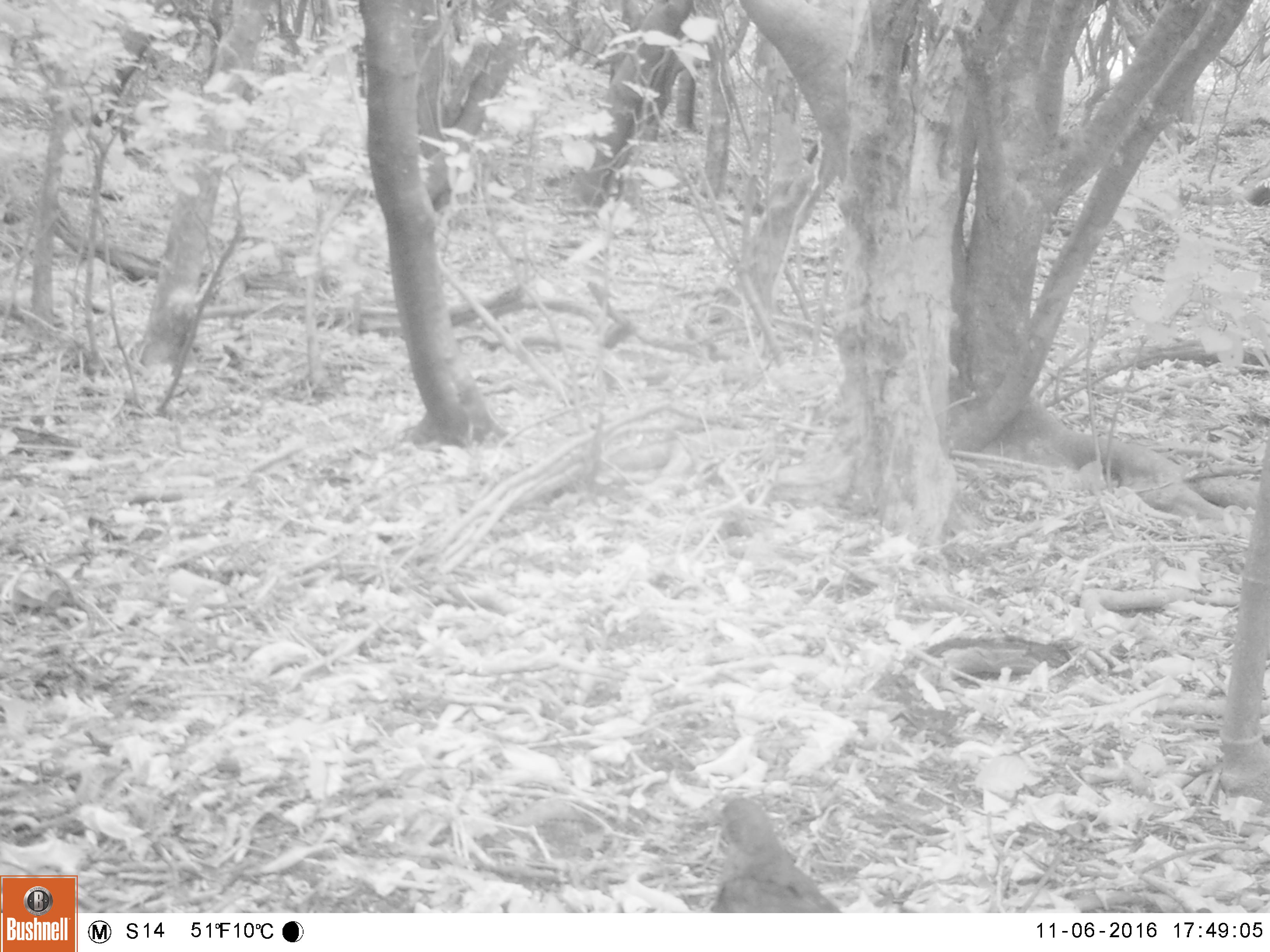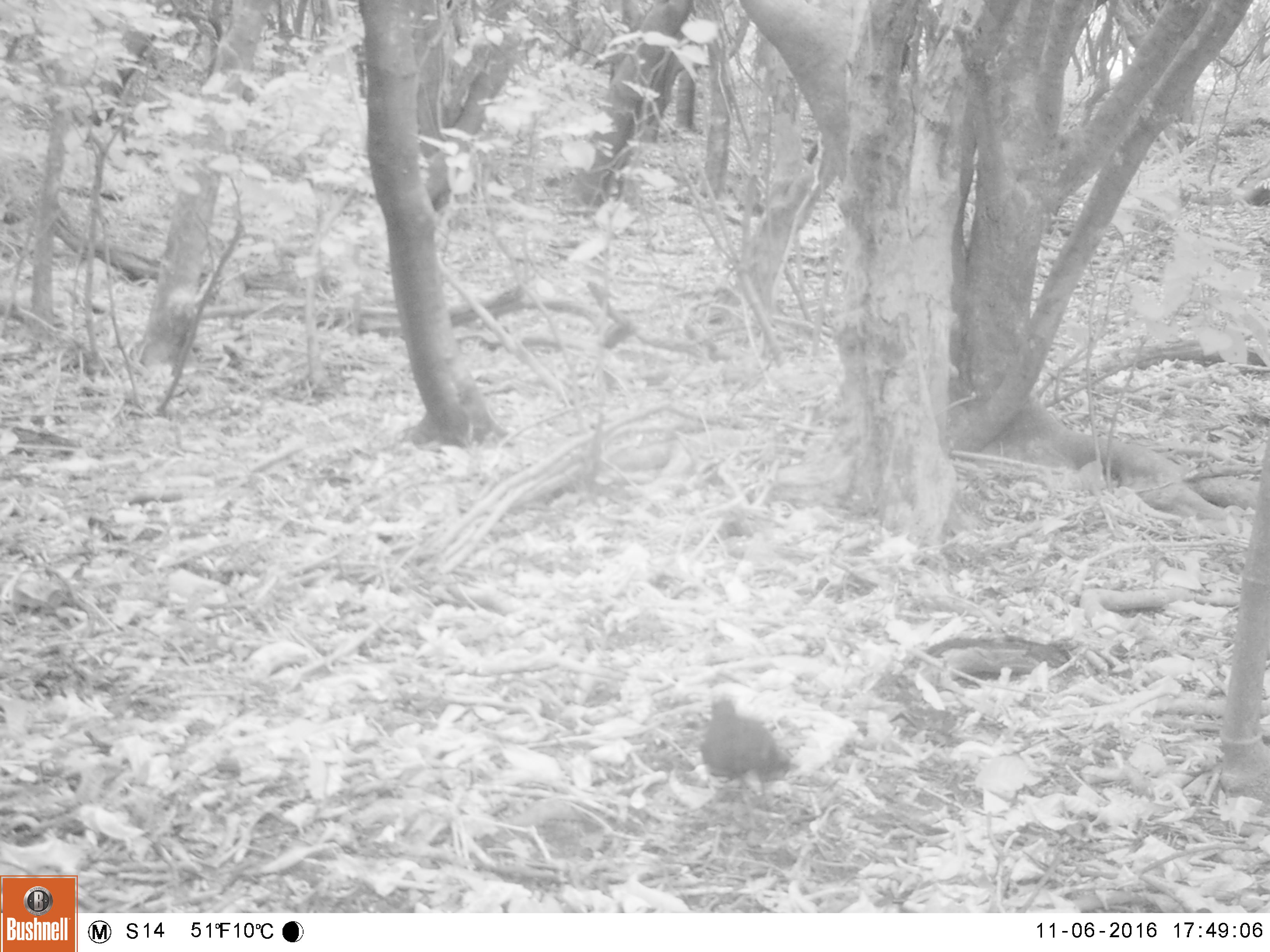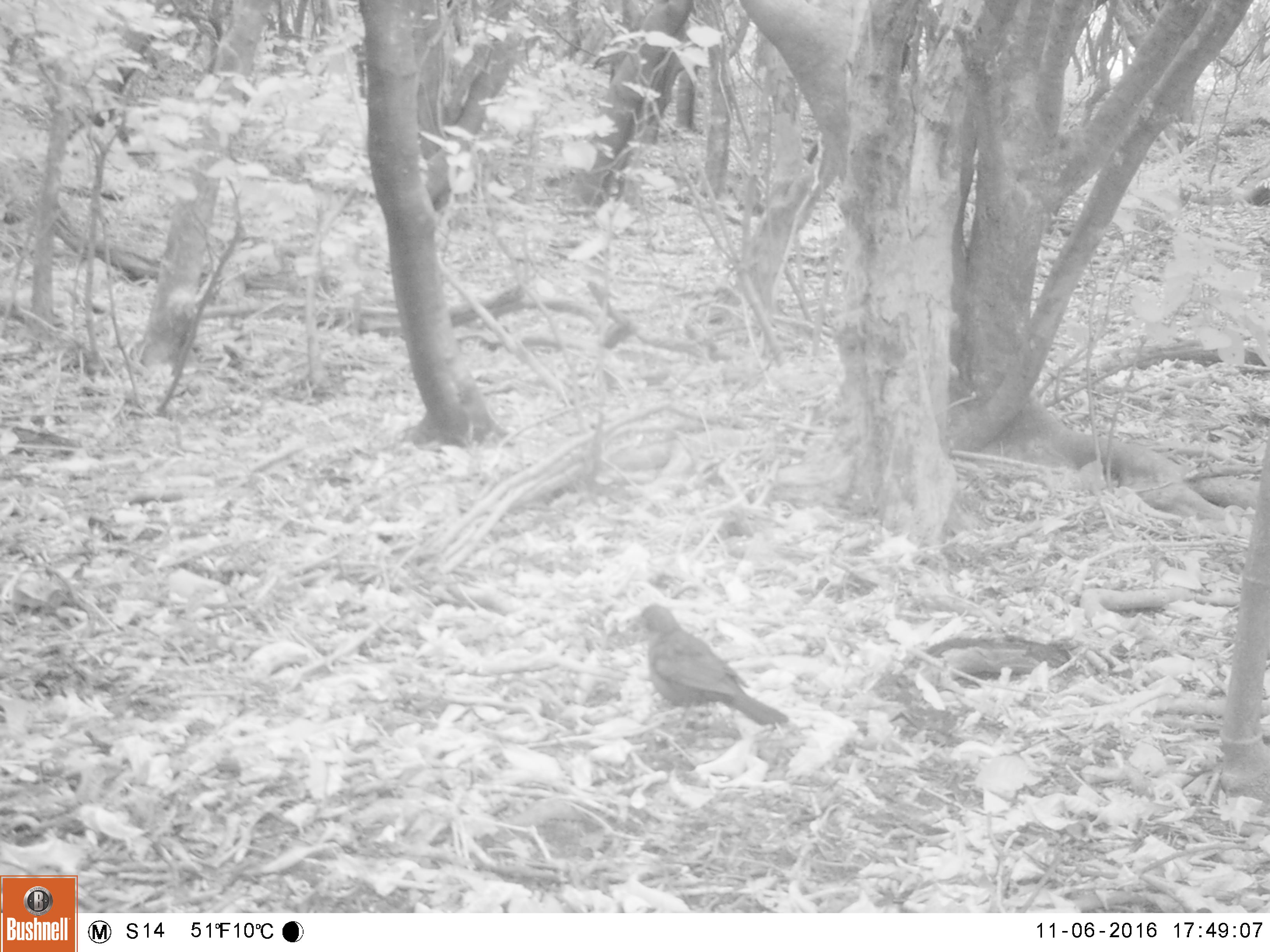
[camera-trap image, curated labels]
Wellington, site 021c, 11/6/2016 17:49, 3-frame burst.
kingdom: Animalia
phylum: Chordata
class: Aves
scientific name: Aves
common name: bird